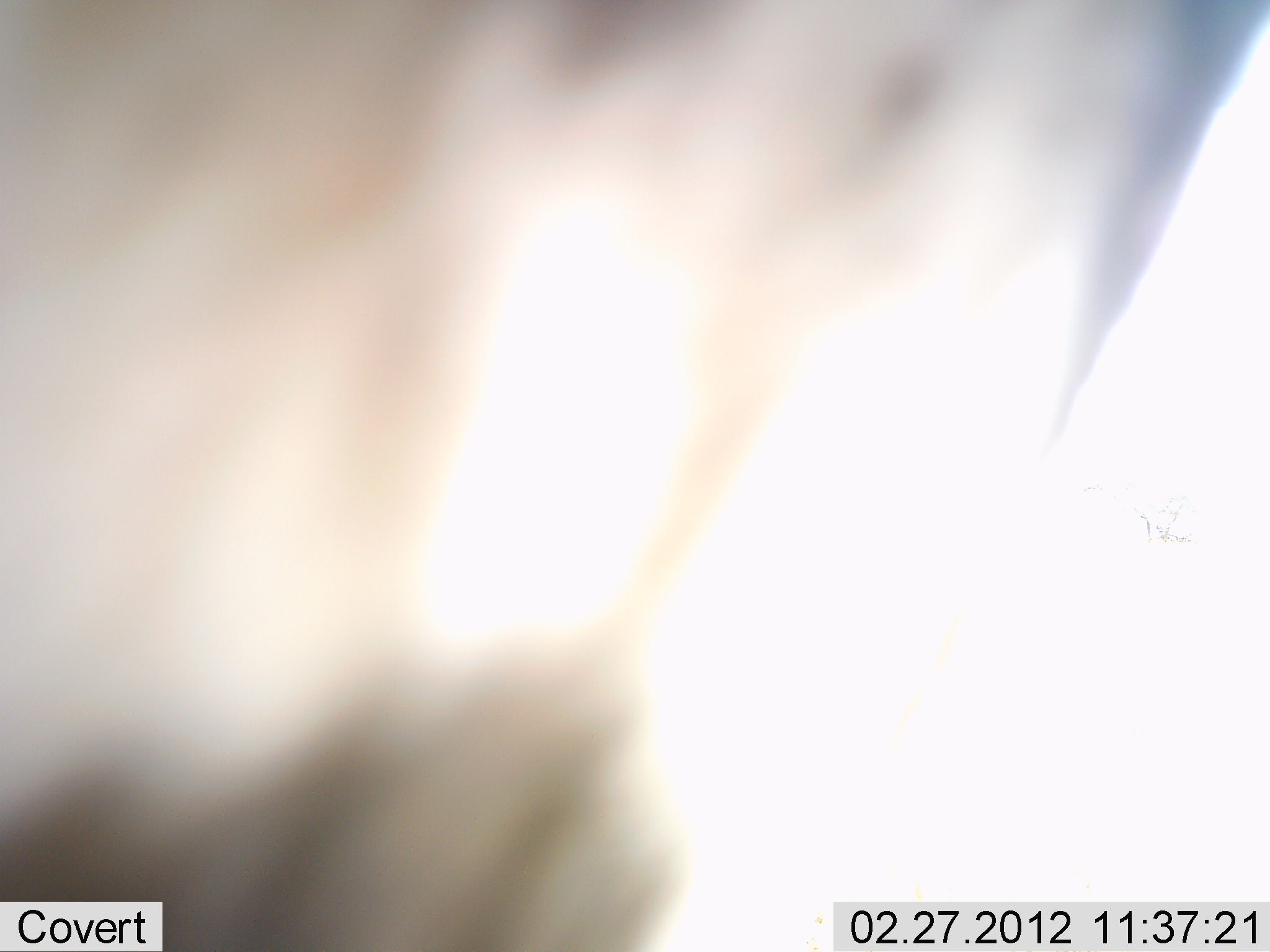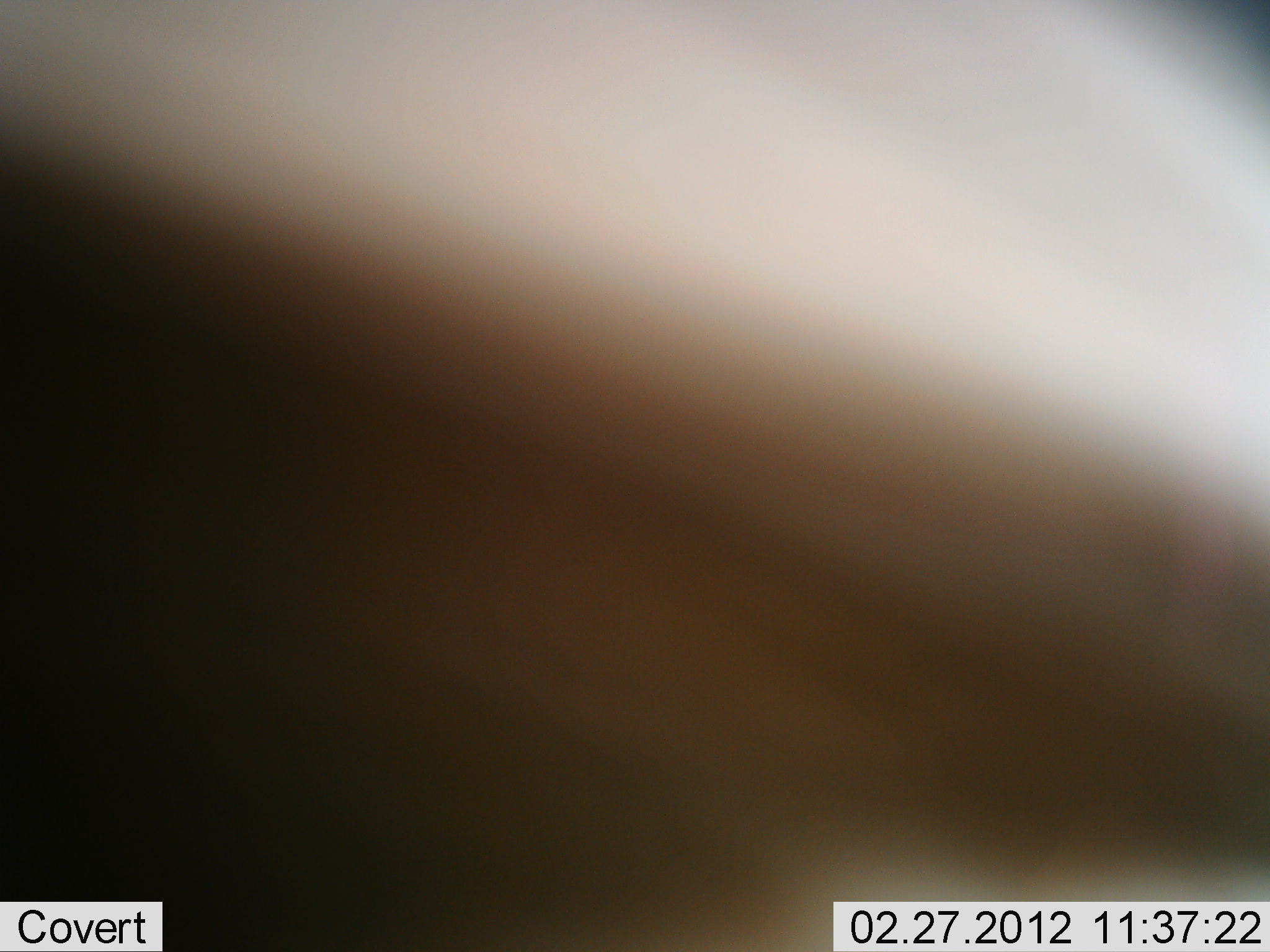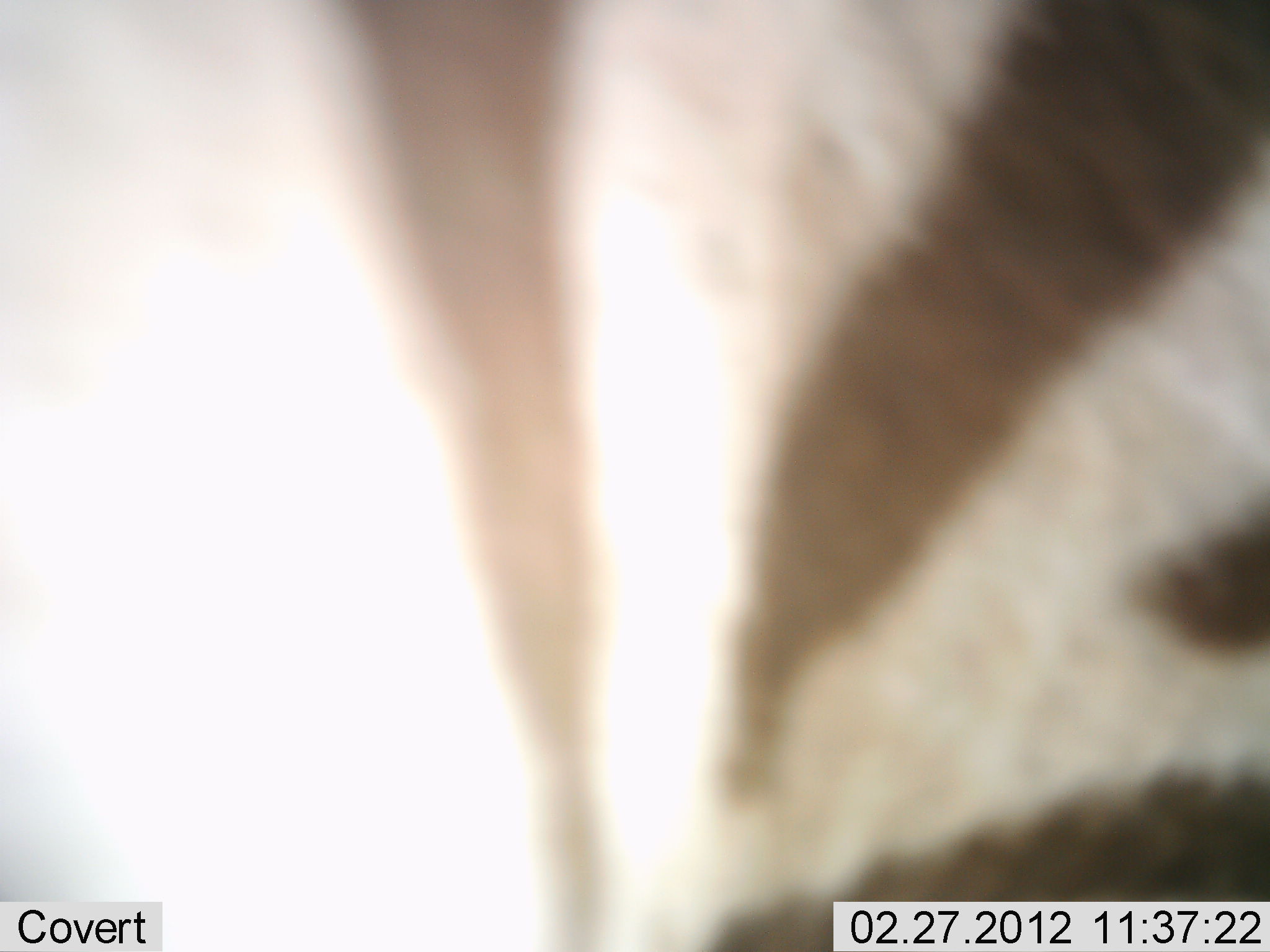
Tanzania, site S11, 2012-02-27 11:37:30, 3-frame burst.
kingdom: Animalia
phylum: Chordata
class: Mammalia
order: Perissodactyla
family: Equidae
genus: Equus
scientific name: Equus quagga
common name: plains zebra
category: zebra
Zebra (plains zebra) (Equus quagga), count 1. Behavior (volunteer vote fractions): standing 29%, resting 7%, moving 64%, interacting 0%. Young present (vote fraction): 0%. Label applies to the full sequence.